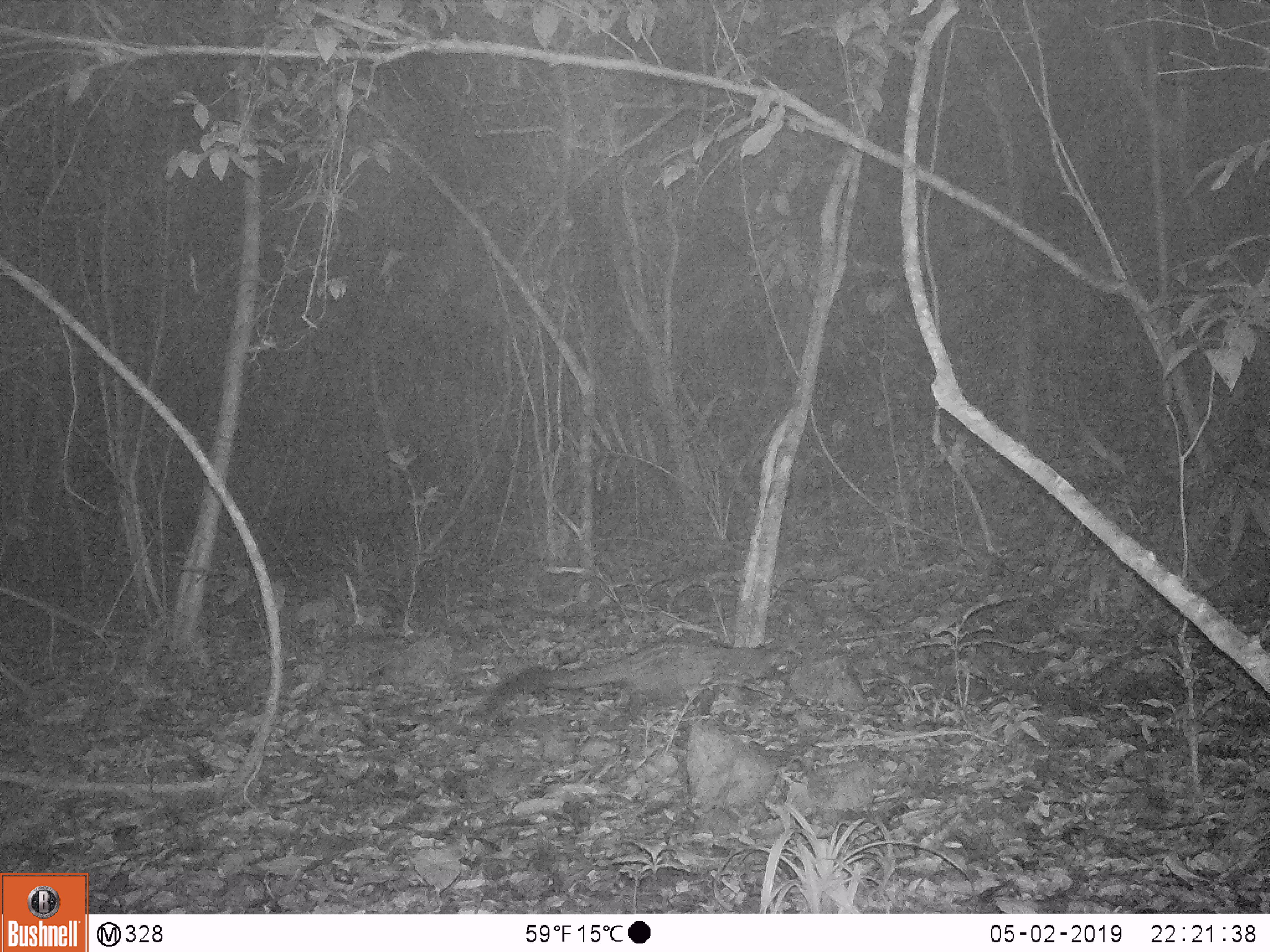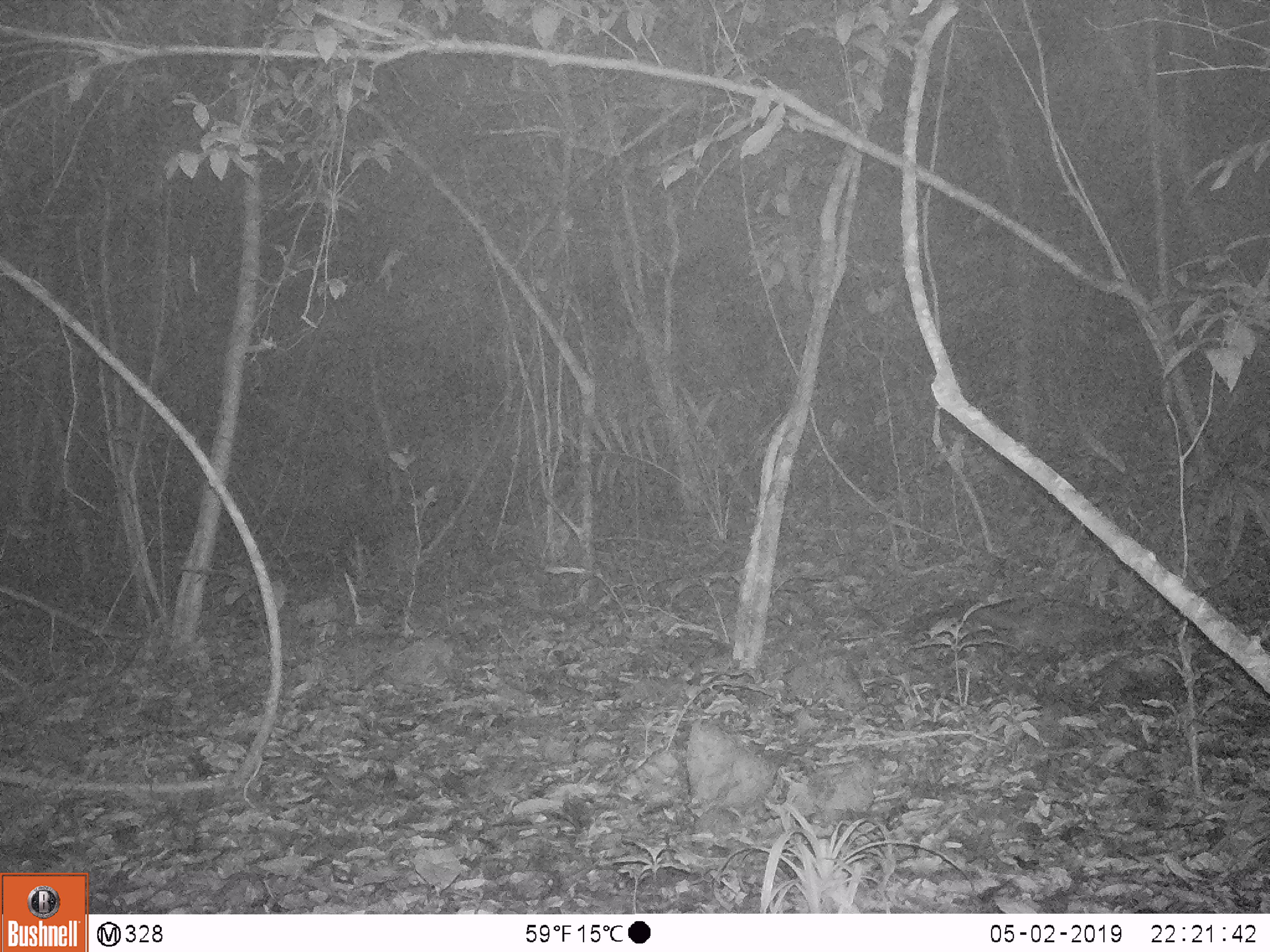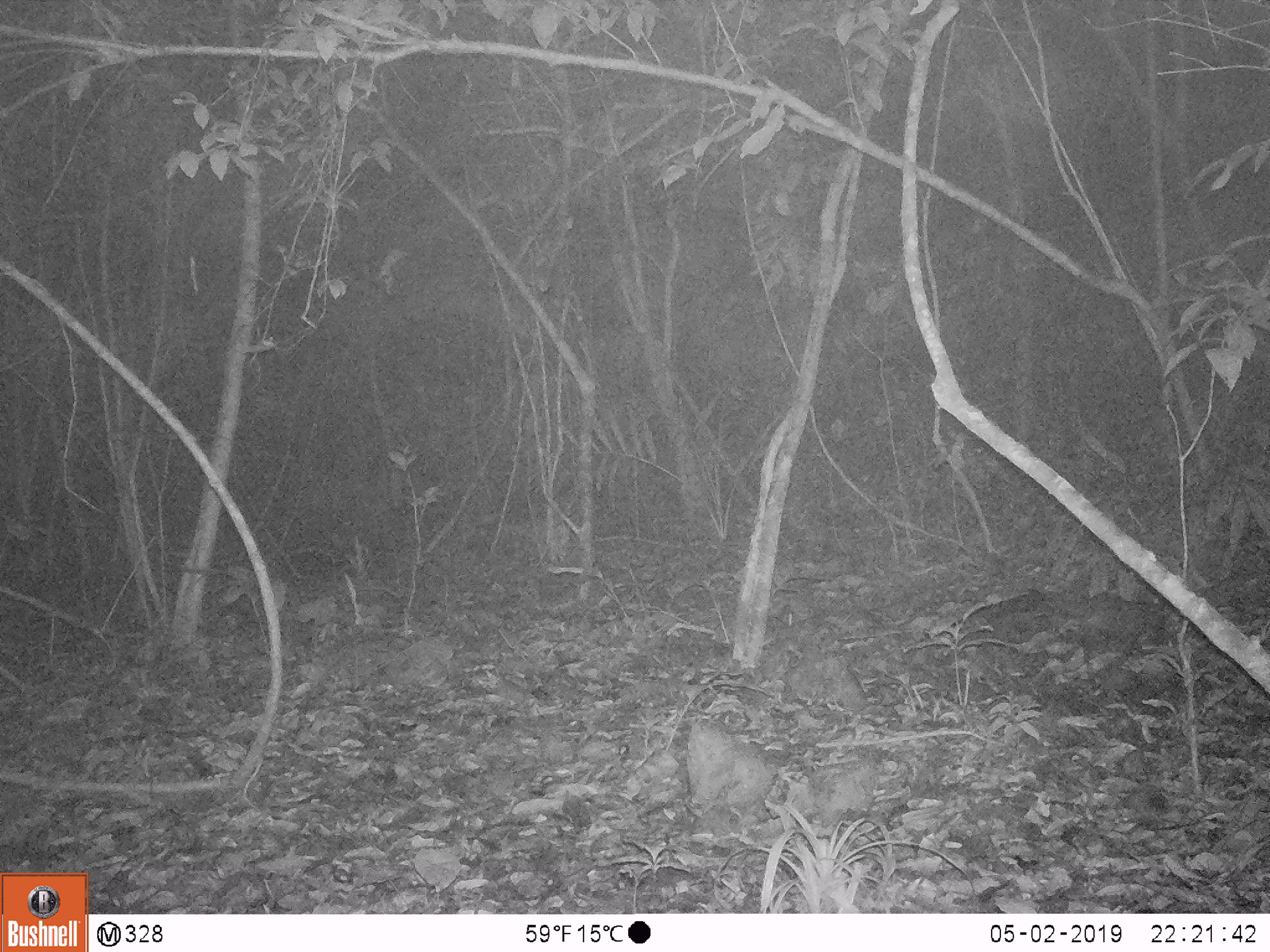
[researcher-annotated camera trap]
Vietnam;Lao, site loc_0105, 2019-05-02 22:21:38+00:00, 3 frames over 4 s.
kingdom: Animalia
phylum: Chordata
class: Mammalia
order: Carnivora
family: Viverridae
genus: Paradoxurus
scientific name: Paradoxurus hermaphroditus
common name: common palm civet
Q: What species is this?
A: Common palm civet (Paradoxurus hermaphroditus).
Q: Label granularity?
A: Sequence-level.